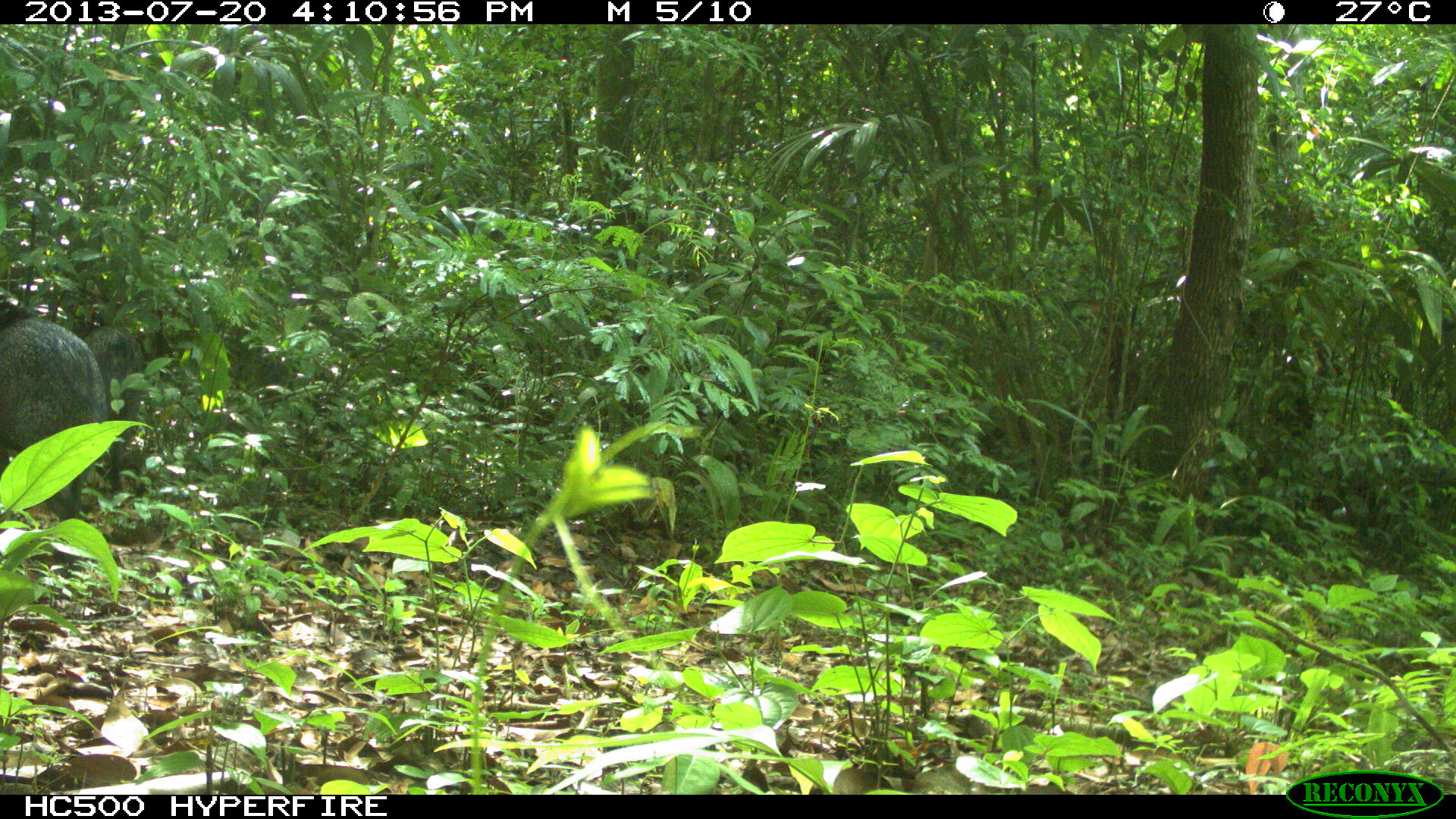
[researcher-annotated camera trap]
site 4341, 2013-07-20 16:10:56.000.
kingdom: Animalia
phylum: Chordata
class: Mammalia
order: Artiodactyla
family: Tayassuidae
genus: Pecari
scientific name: Pecari tajacu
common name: collared peccary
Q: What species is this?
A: Pecari tajacu (collared peccary).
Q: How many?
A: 2.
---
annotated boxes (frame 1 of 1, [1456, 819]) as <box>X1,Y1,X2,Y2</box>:
pecari tajacu: <box>0,317,112,595</box>; <box>81,322,147,494</box>